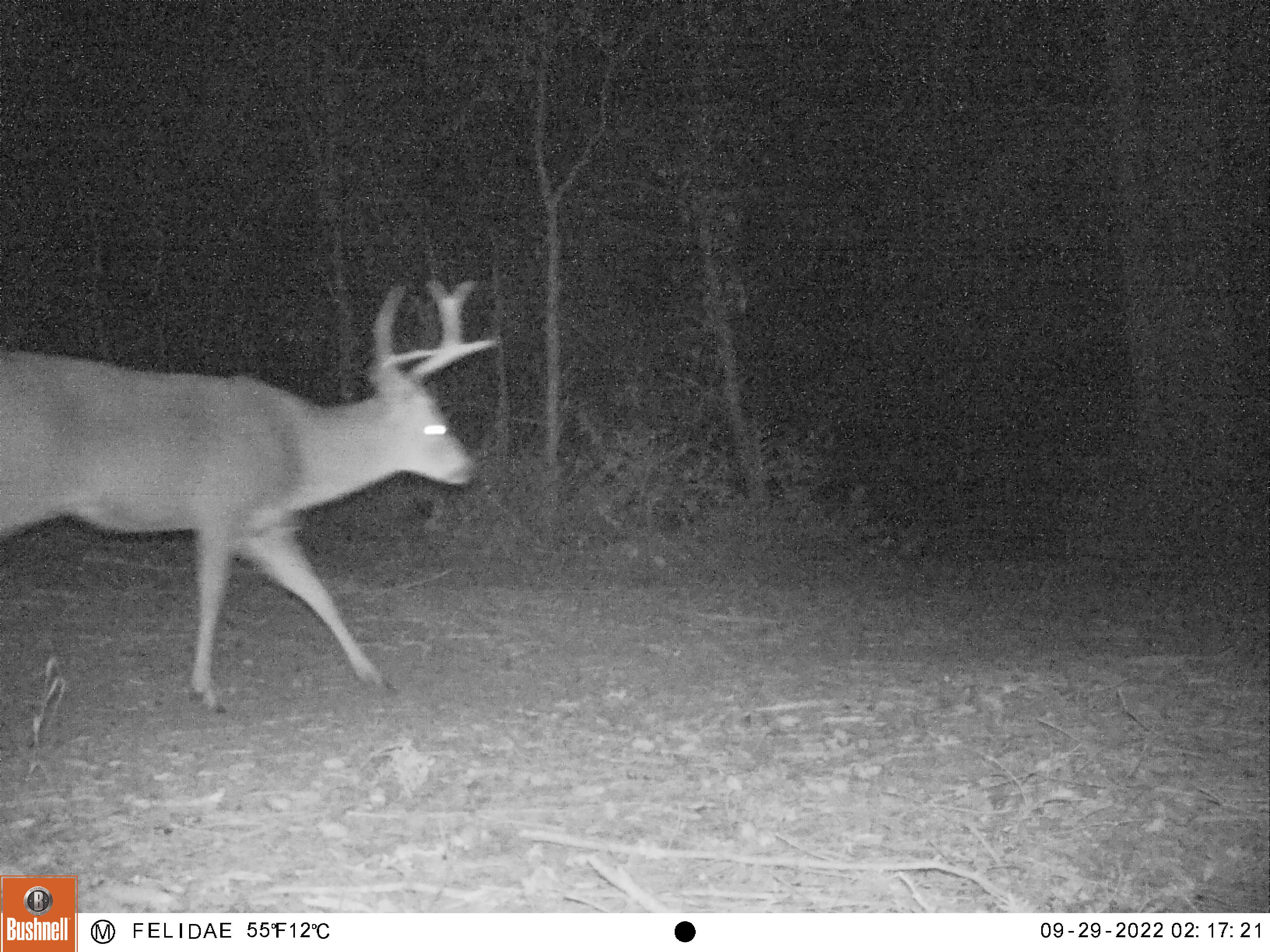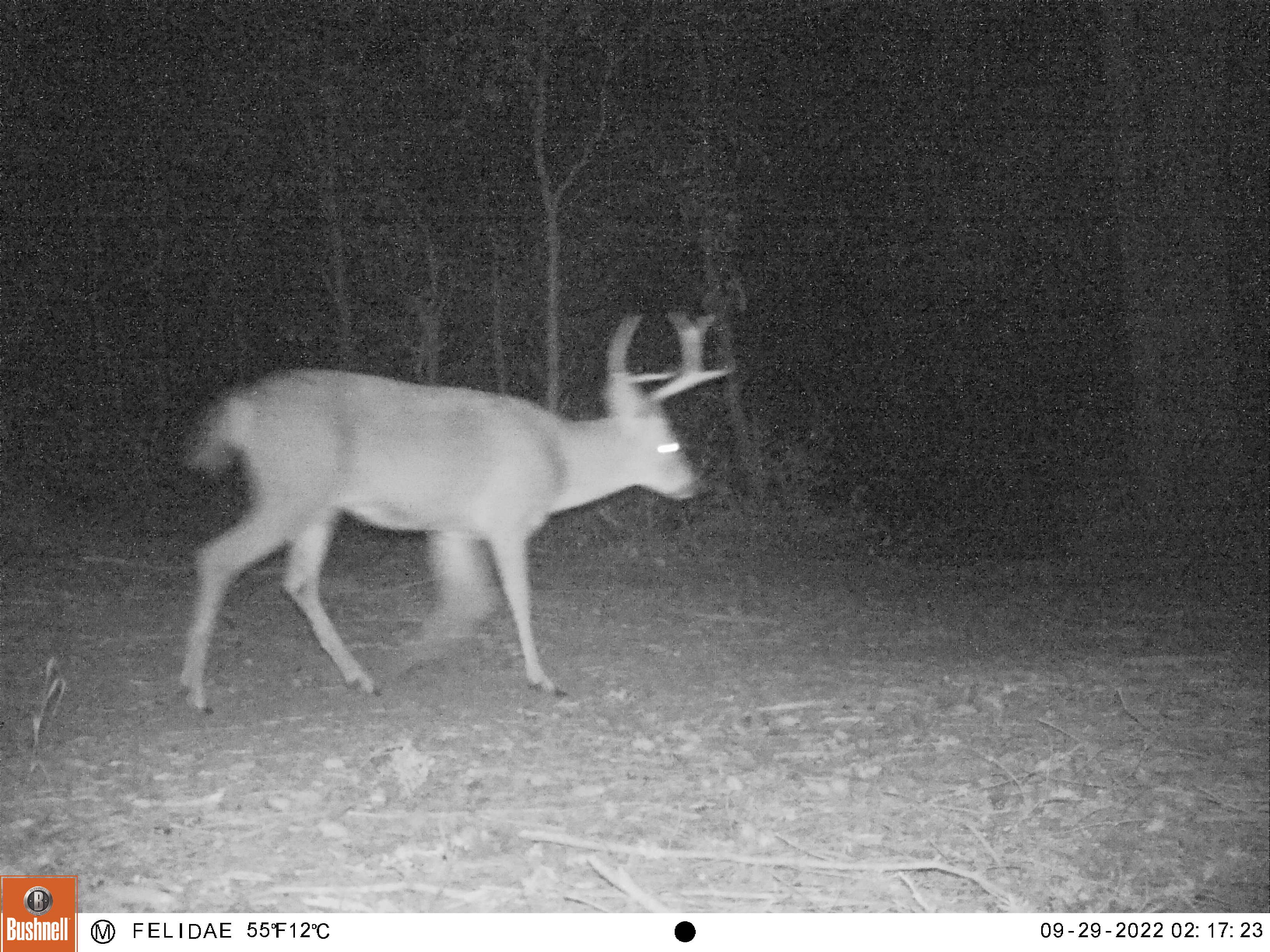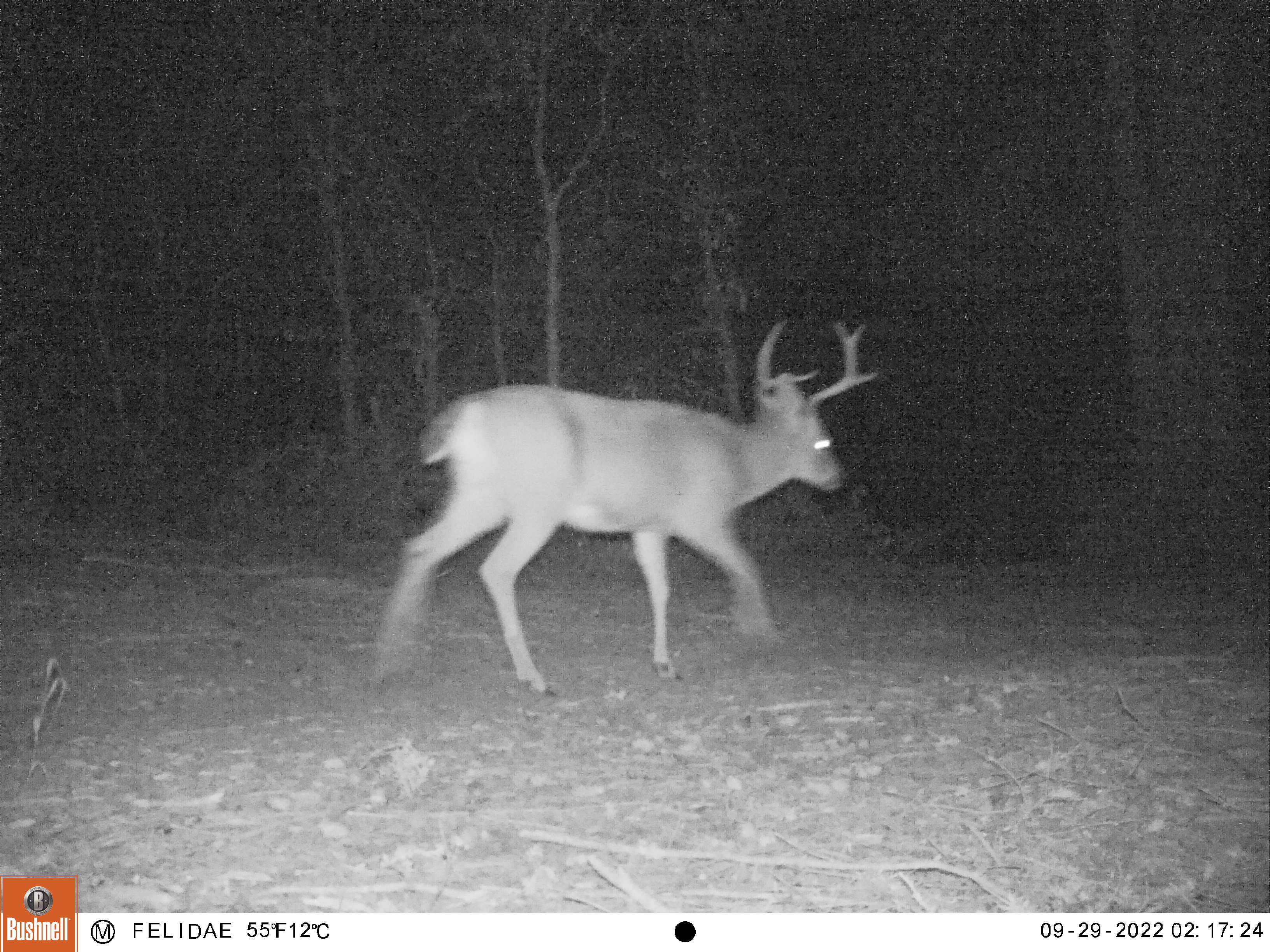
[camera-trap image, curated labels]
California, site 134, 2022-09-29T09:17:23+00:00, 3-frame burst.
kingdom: Animalia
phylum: Chordata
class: Mammalia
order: Artiodactyla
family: Cervidae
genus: Odocoileus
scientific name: Odocoileus hemionus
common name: mule deer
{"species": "mule deer (Odocoileus hemionus)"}